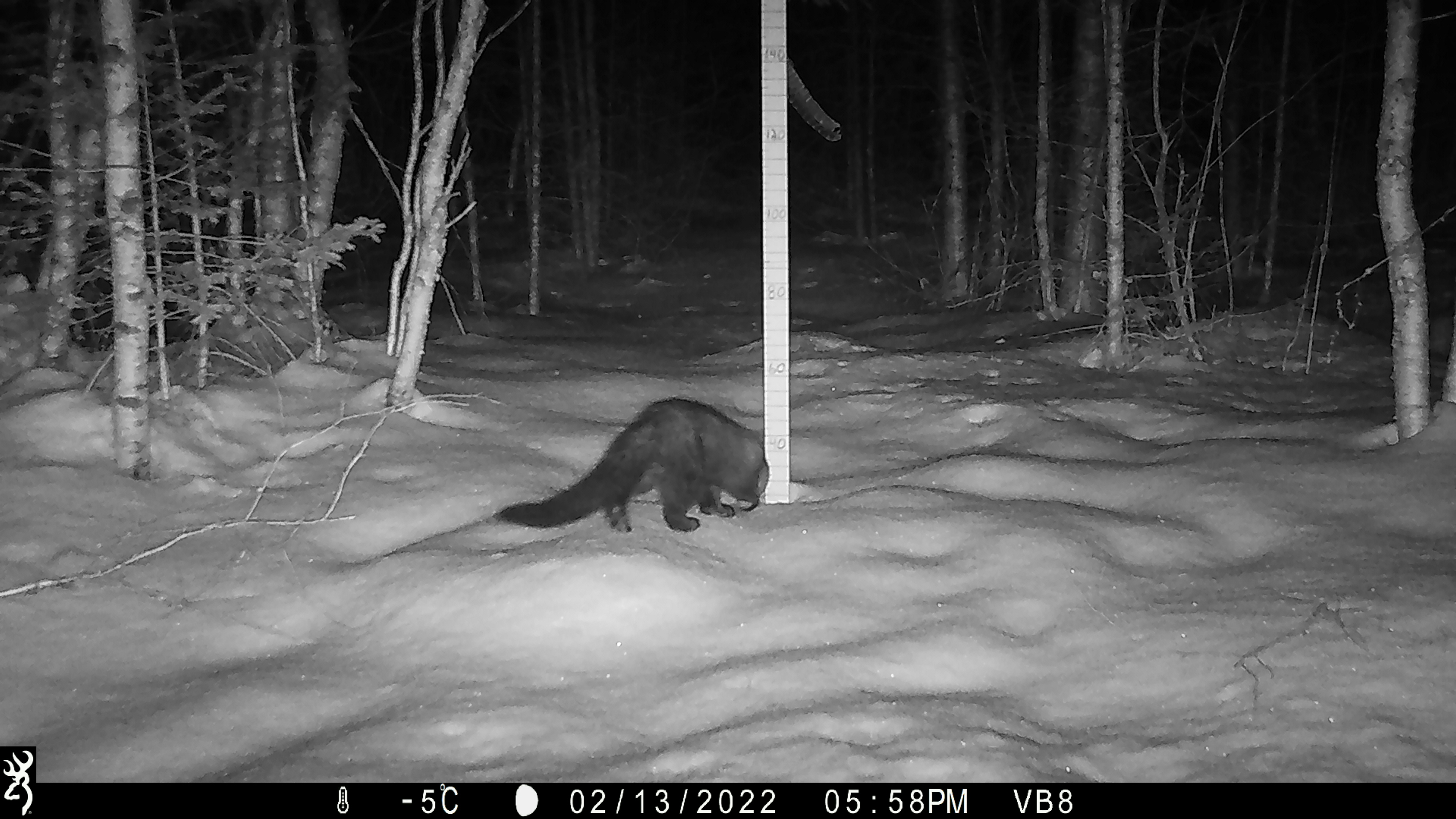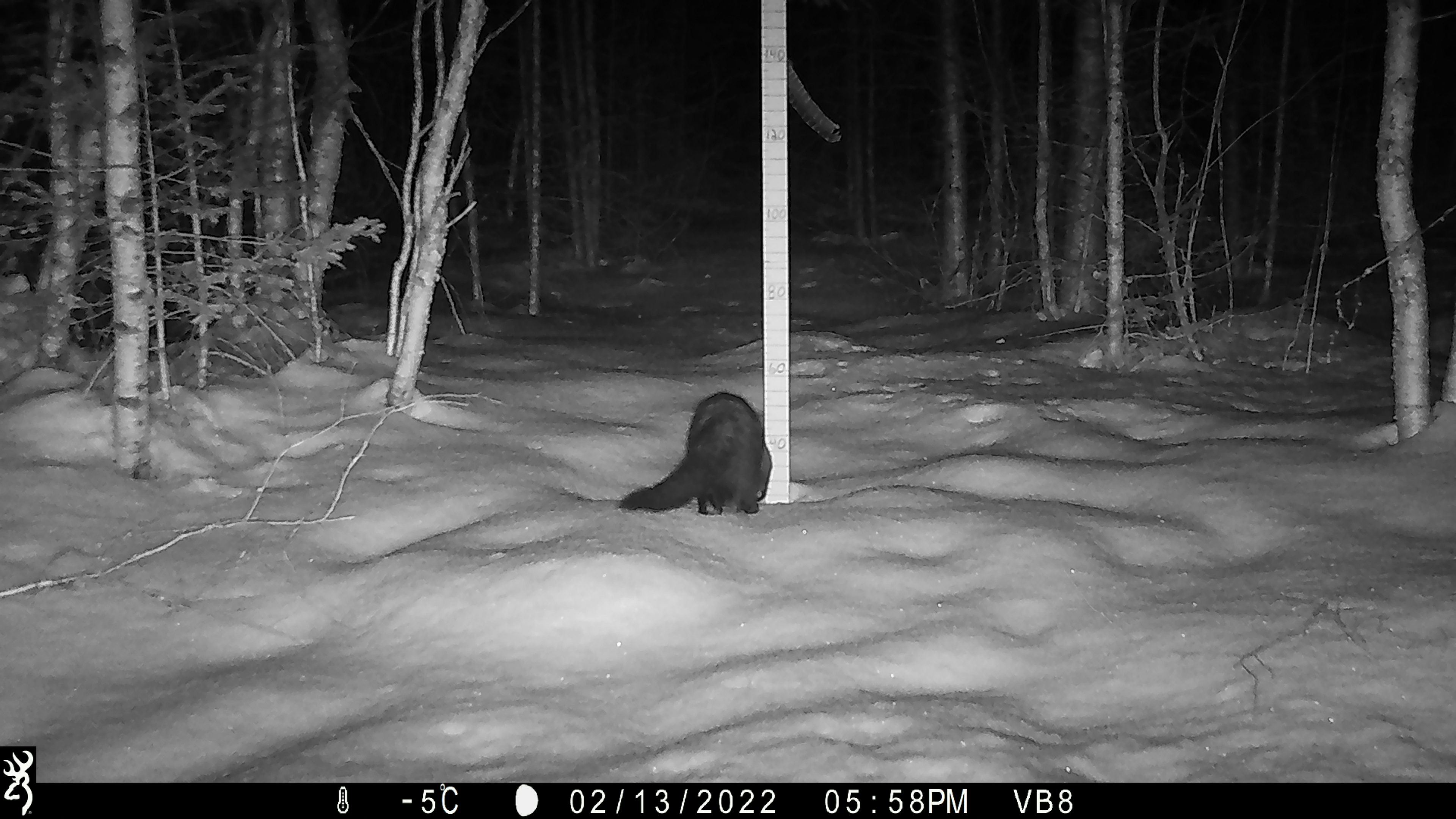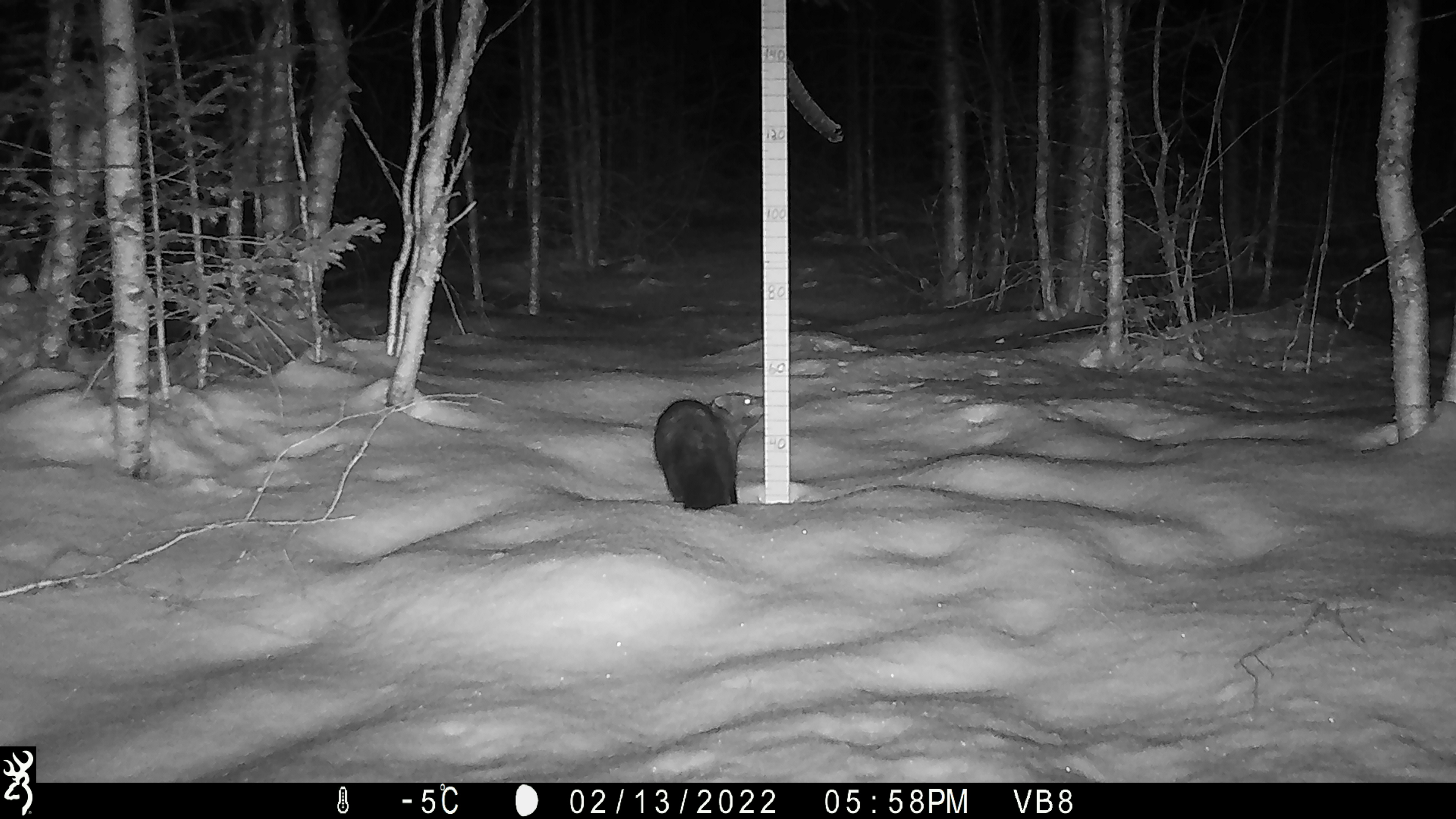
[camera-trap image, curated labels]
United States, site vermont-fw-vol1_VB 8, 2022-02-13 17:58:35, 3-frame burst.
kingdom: Animalia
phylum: Chordata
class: Mammalia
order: Carnivora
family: Mustelidae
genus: Pekania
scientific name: Pekania pennanti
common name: fisher